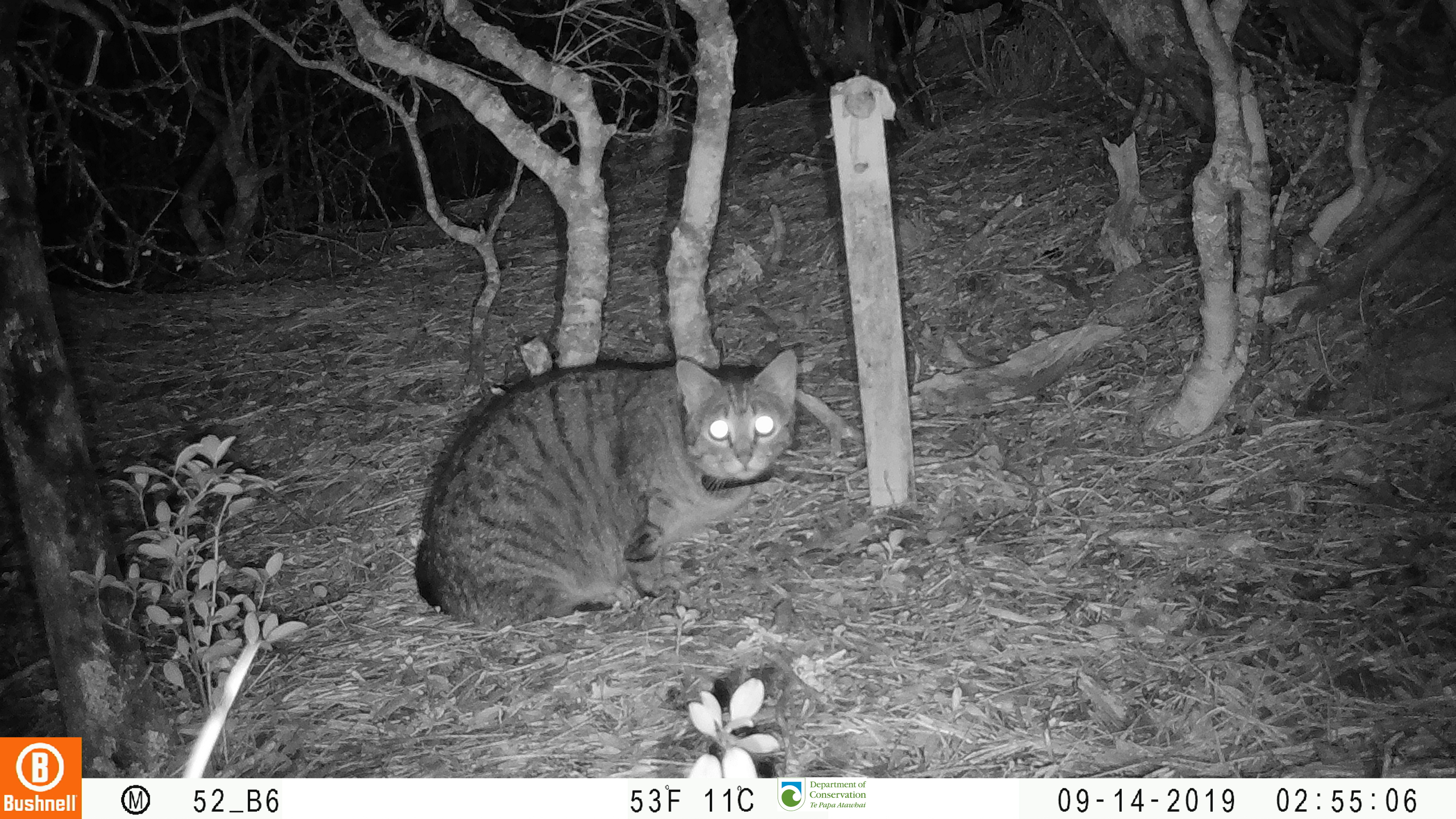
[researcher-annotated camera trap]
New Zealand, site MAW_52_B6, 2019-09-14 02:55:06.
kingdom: Animalia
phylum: Chordata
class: Mammalia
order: Carnivora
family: Felidae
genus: Felis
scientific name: Felis catus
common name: domestic cat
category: cat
Cat (domestic cat) (Felis catus).